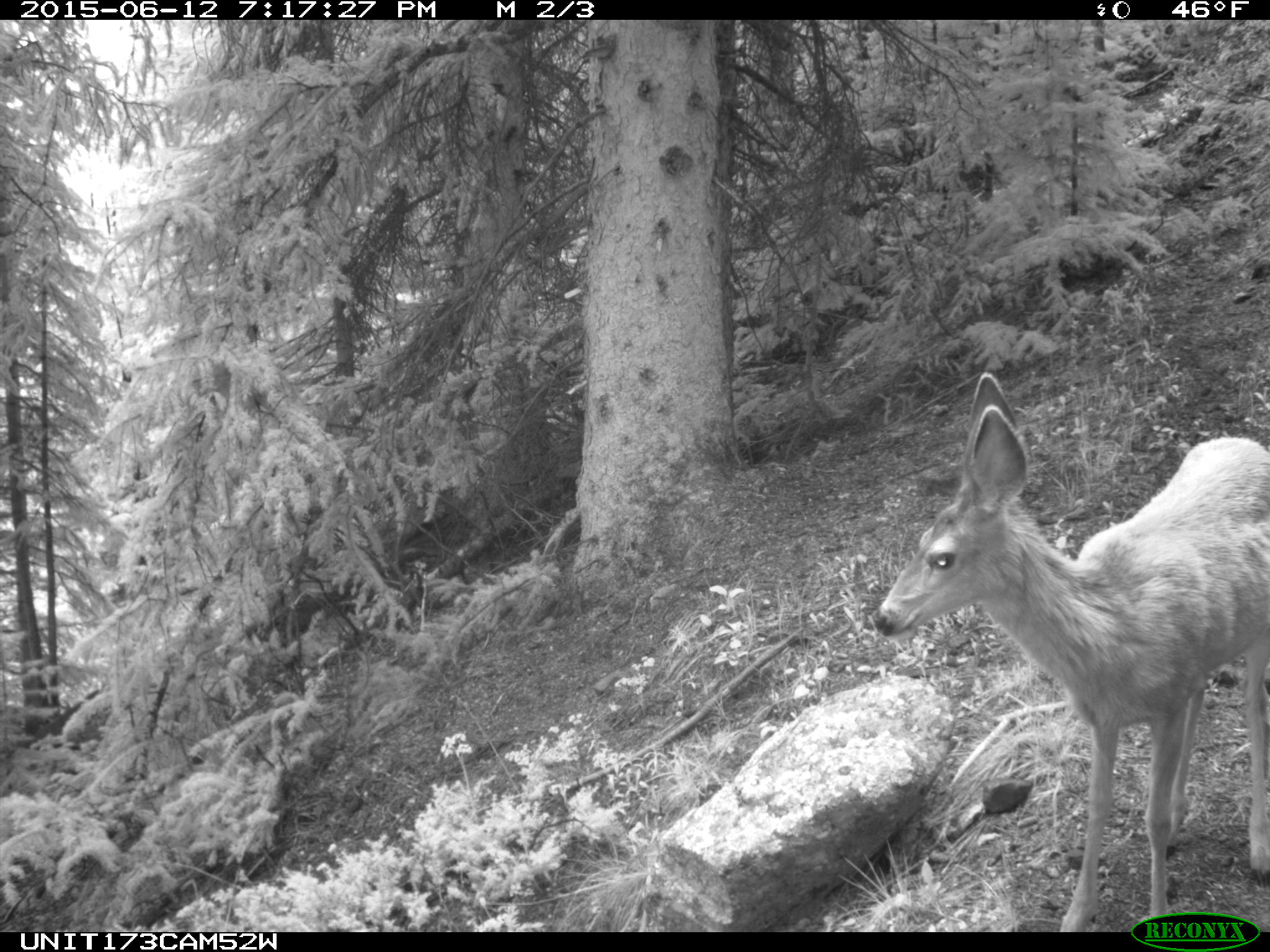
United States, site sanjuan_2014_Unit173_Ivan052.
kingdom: Animalia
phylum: Chordata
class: Mammalia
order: Artiodactyla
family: Cervidae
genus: Odocoileus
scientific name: Odocoileus hemionus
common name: mule deer